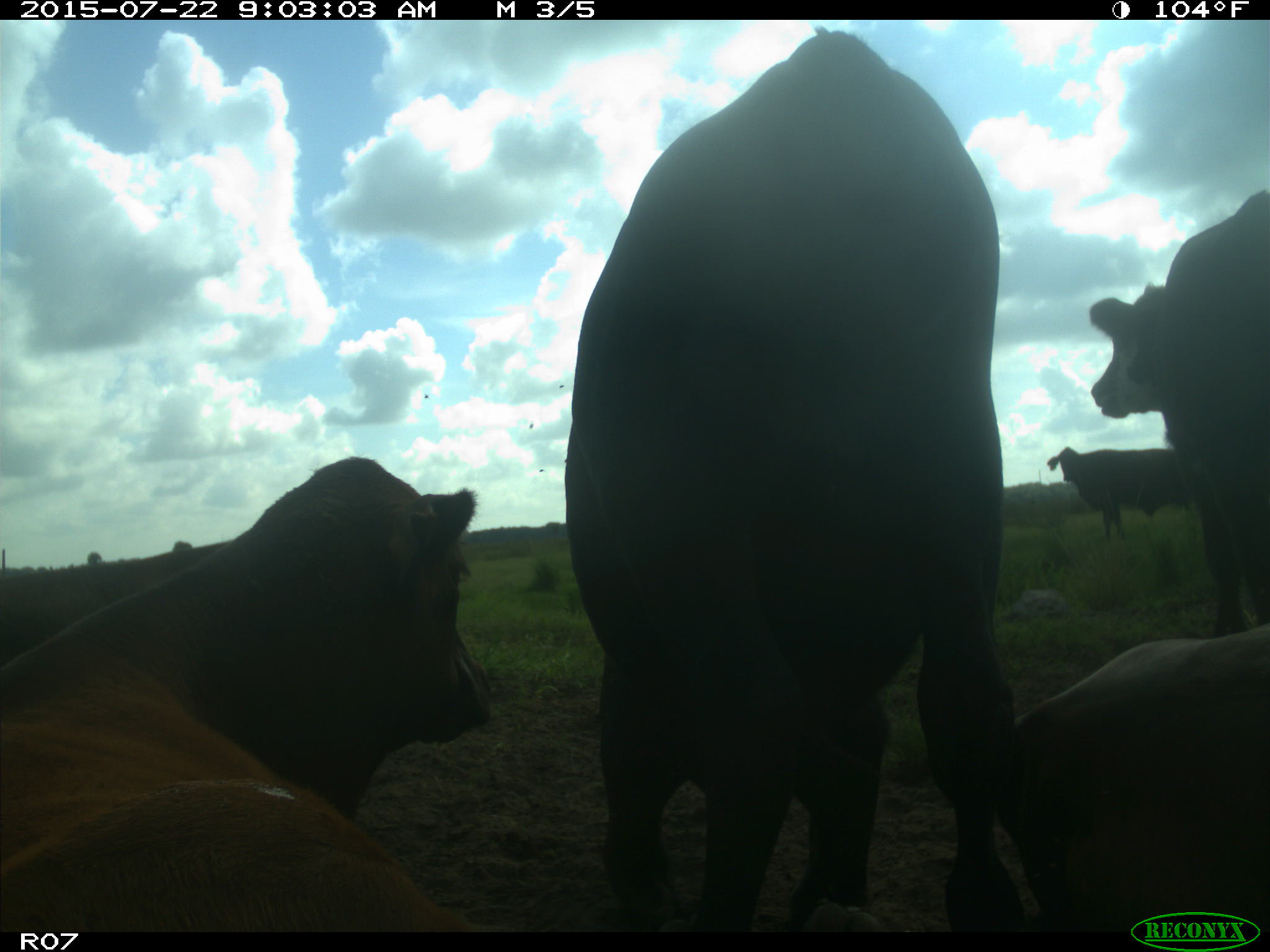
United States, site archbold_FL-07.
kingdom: Animalia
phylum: Chordata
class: Mammalia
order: Artiodactyla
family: Cervidae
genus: Odocoileus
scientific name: Odocoileus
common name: deer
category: unidentified deer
Unidentified deer (deer) (Odocoileus).